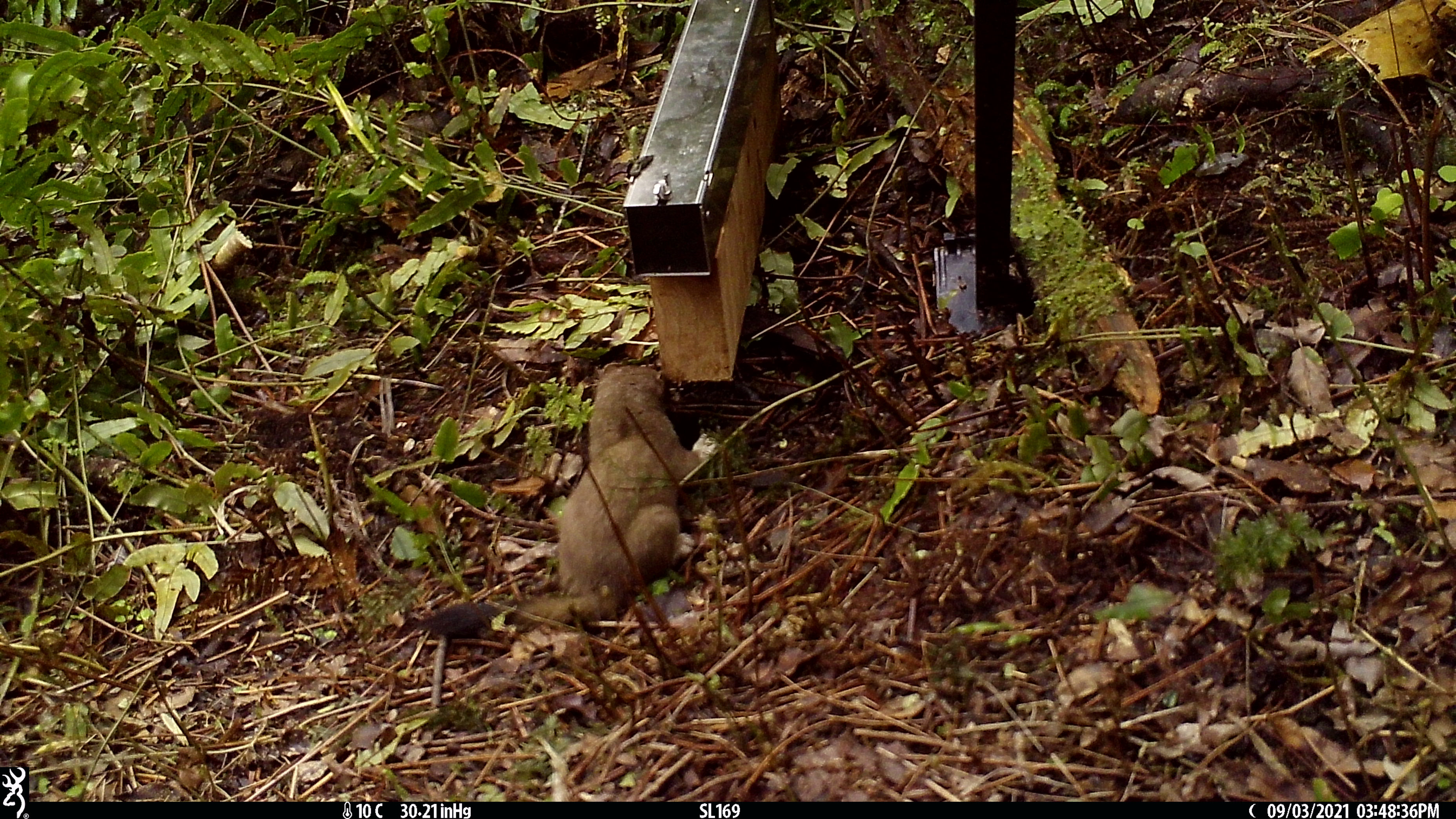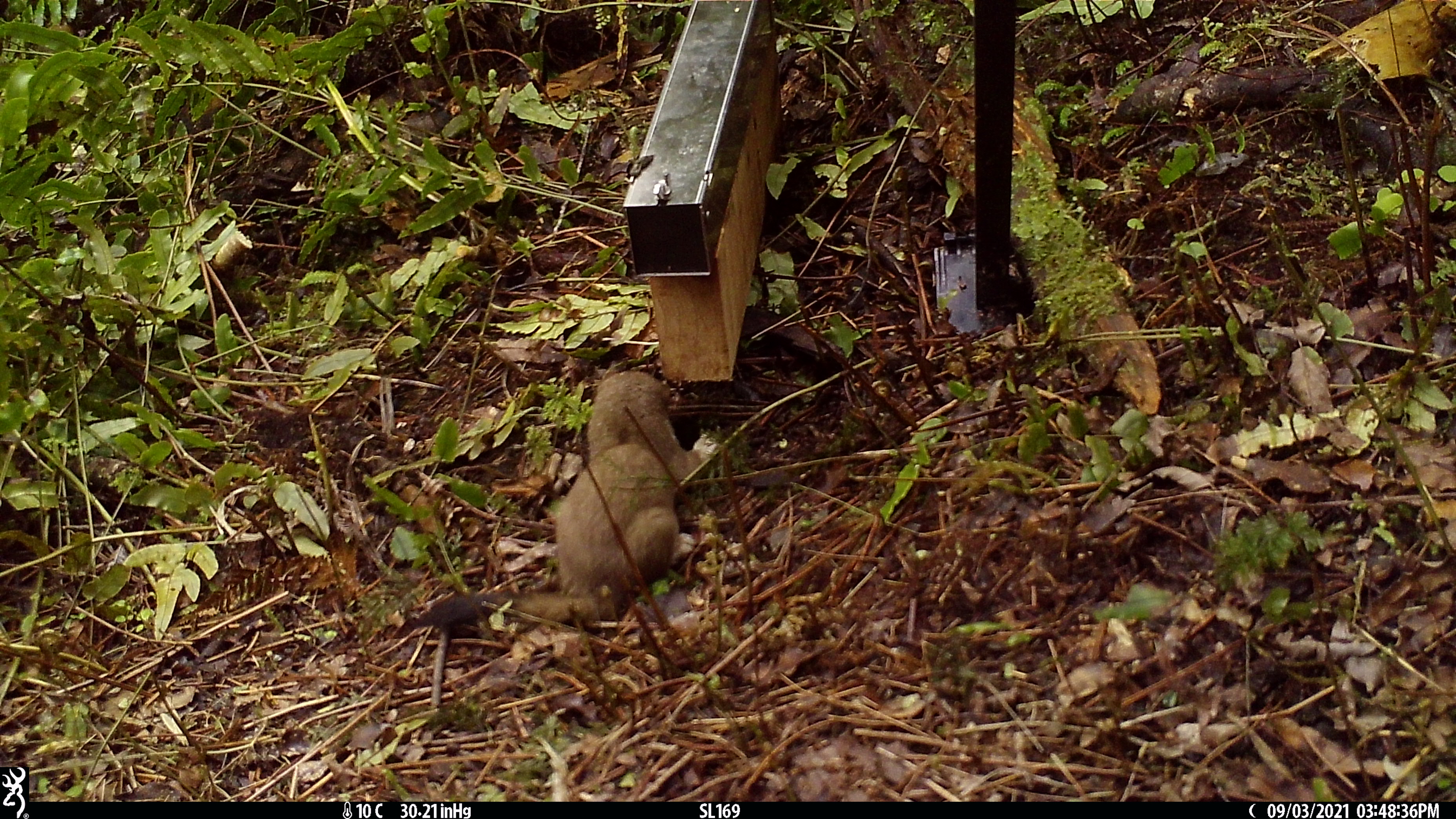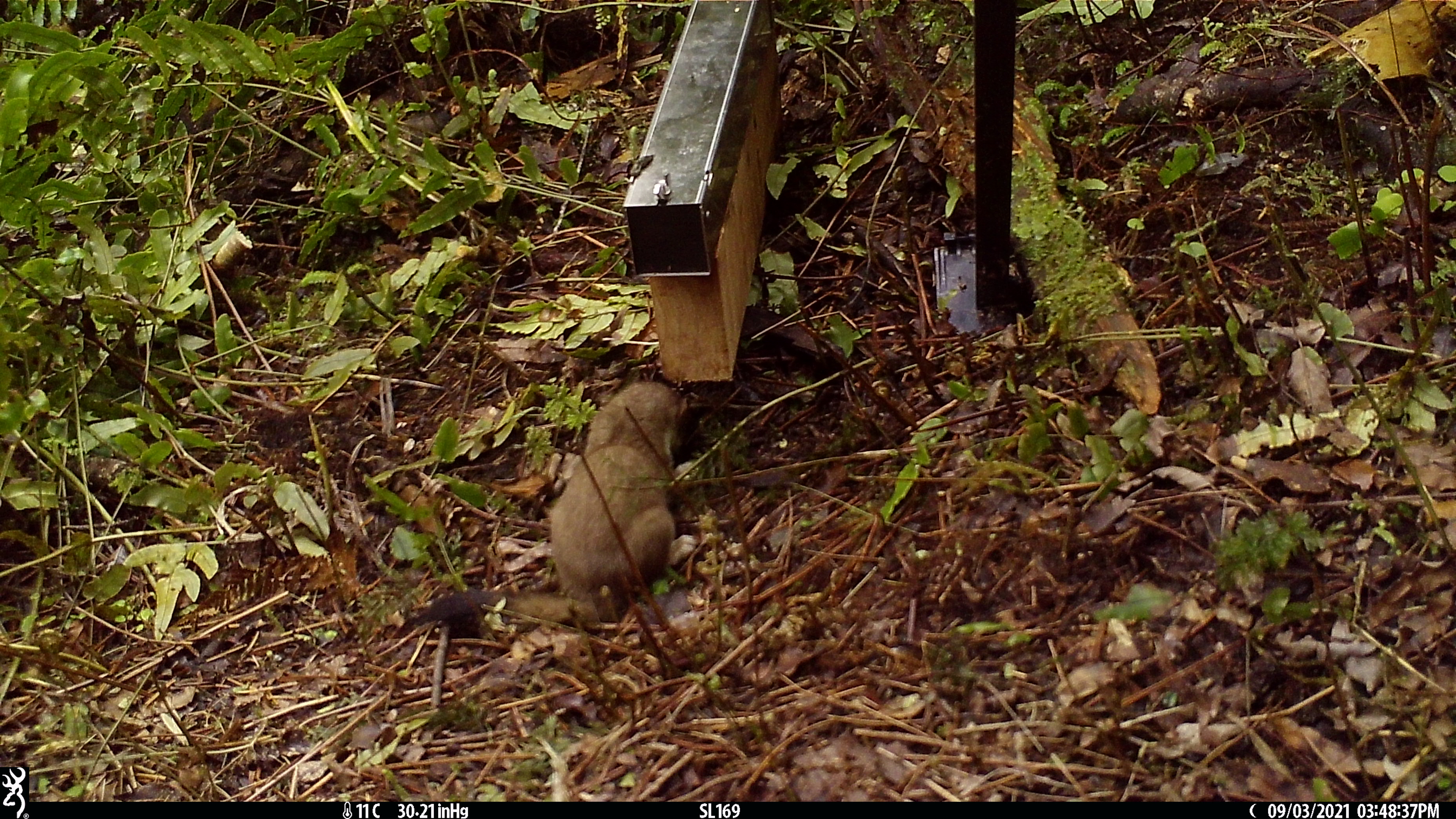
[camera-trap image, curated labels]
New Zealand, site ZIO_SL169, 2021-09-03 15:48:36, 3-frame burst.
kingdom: Animalia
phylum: Chordata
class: Mammalia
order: Carnivora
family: Mustelidae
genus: Mustela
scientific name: Mustela erminea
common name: stoat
Stoat (Mustela erminea).